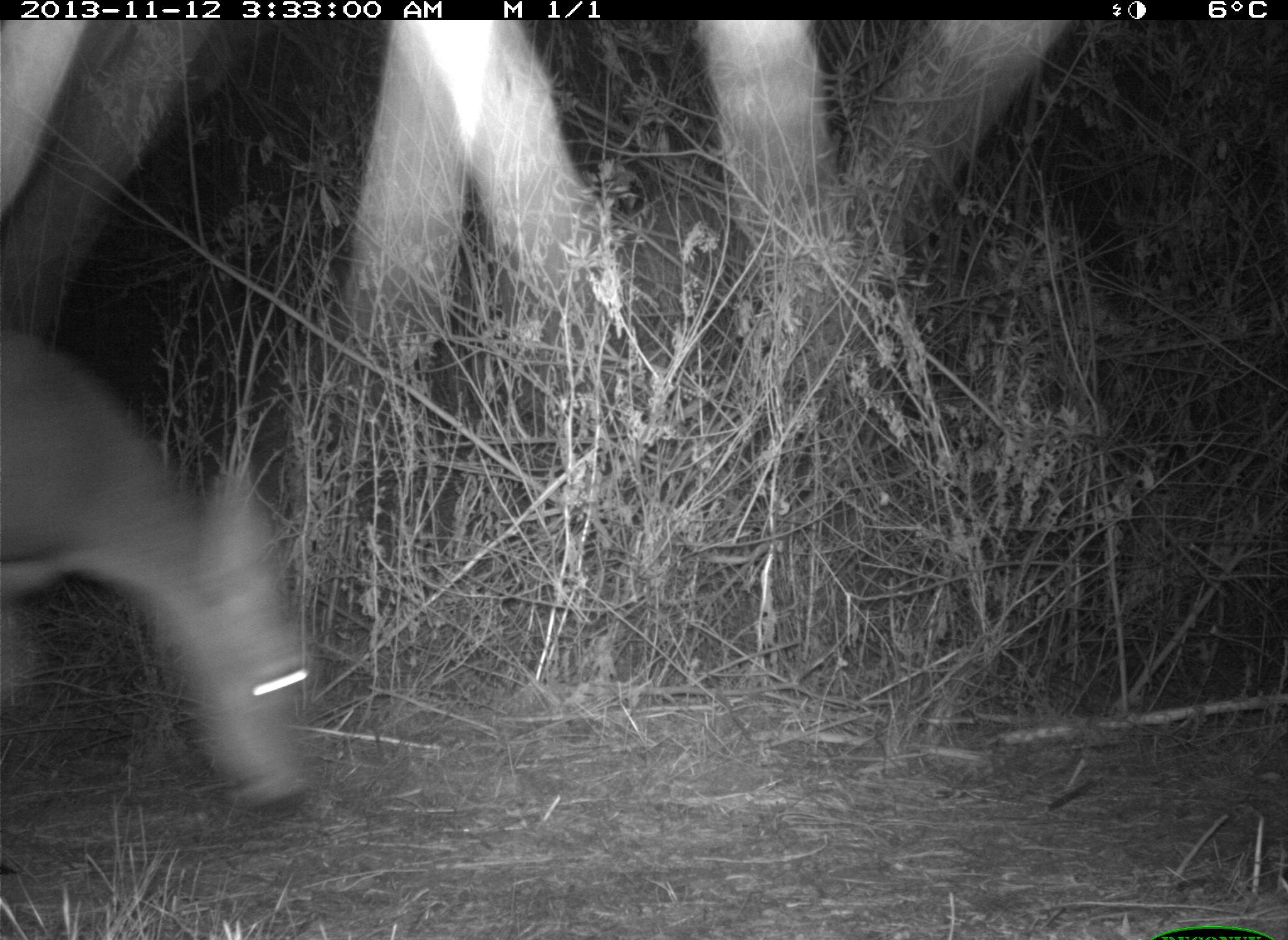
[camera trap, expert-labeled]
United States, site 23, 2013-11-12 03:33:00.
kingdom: Animalia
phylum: Chordata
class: Mammalia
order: Artiodactyla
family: Cervidae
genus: Odocoileus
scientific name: Odocoileus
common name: deer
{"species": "deer (Odocoileus)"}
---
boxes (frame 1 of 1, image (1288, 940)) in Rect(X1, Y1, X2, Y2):
deer: Rect(0, 326, 314, 819)